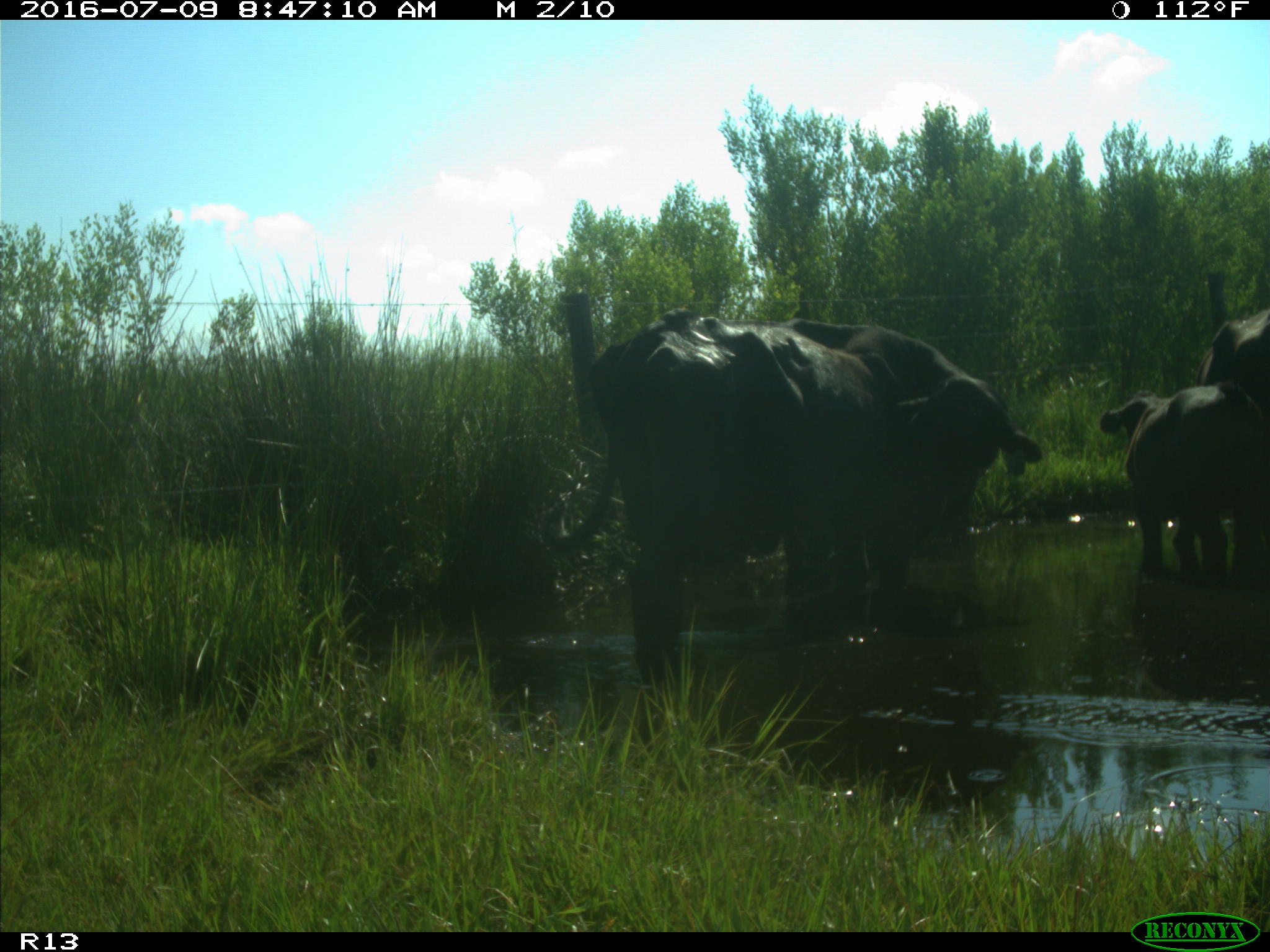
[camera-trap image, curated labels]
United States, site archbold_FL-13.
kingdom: Animalia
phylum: Chordata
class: Mammalia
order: Artiodactyla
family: Bovidae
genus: Bos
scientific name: Bos taurus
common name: domestic cow